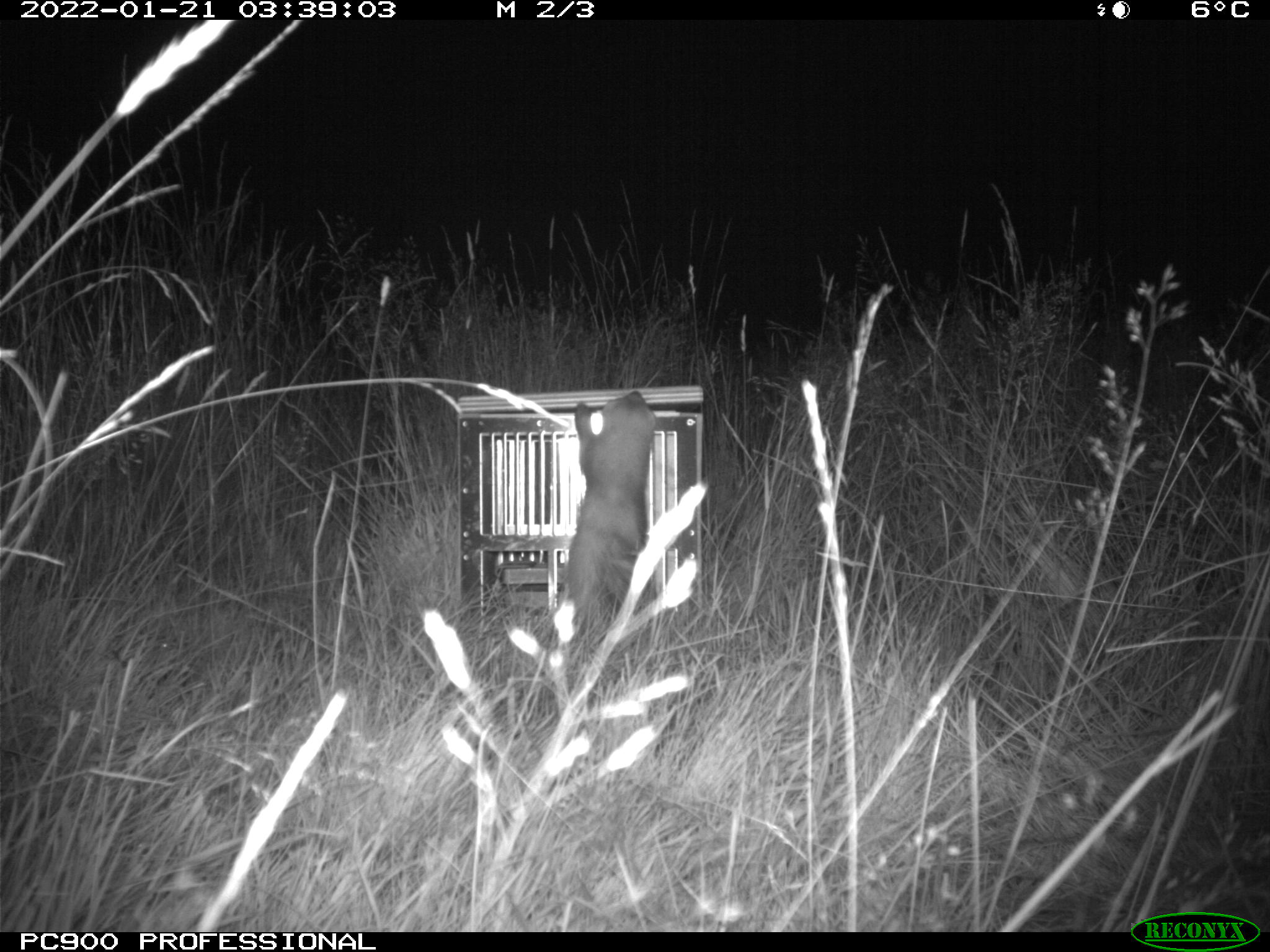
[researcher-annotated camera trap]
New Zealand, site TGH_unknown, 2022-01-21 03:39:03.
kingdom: Animalia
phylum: Chordata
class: Mammalia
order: Carnivora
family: Mustelidae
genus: Mustela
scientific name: Mustela furo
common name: ferret